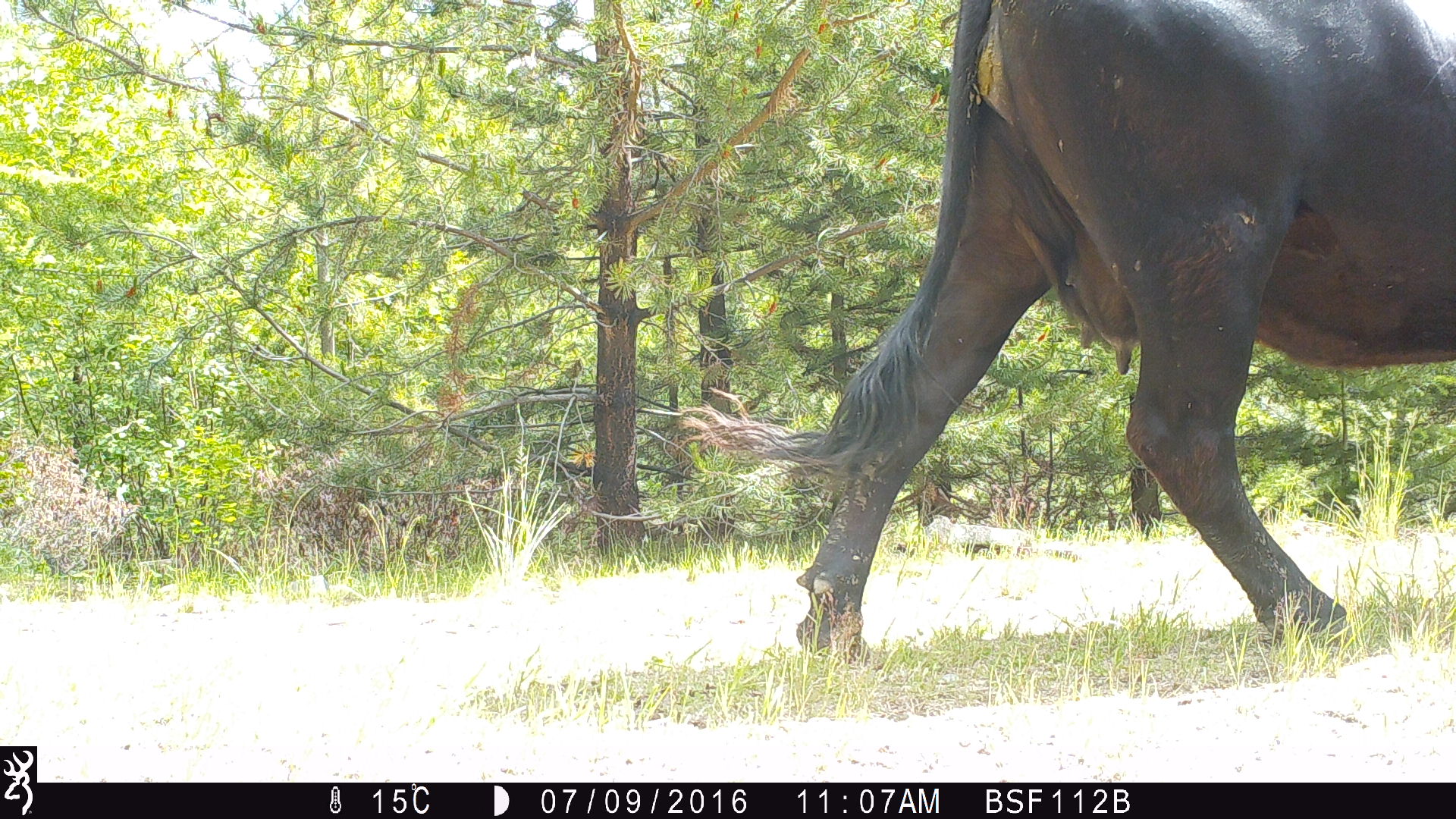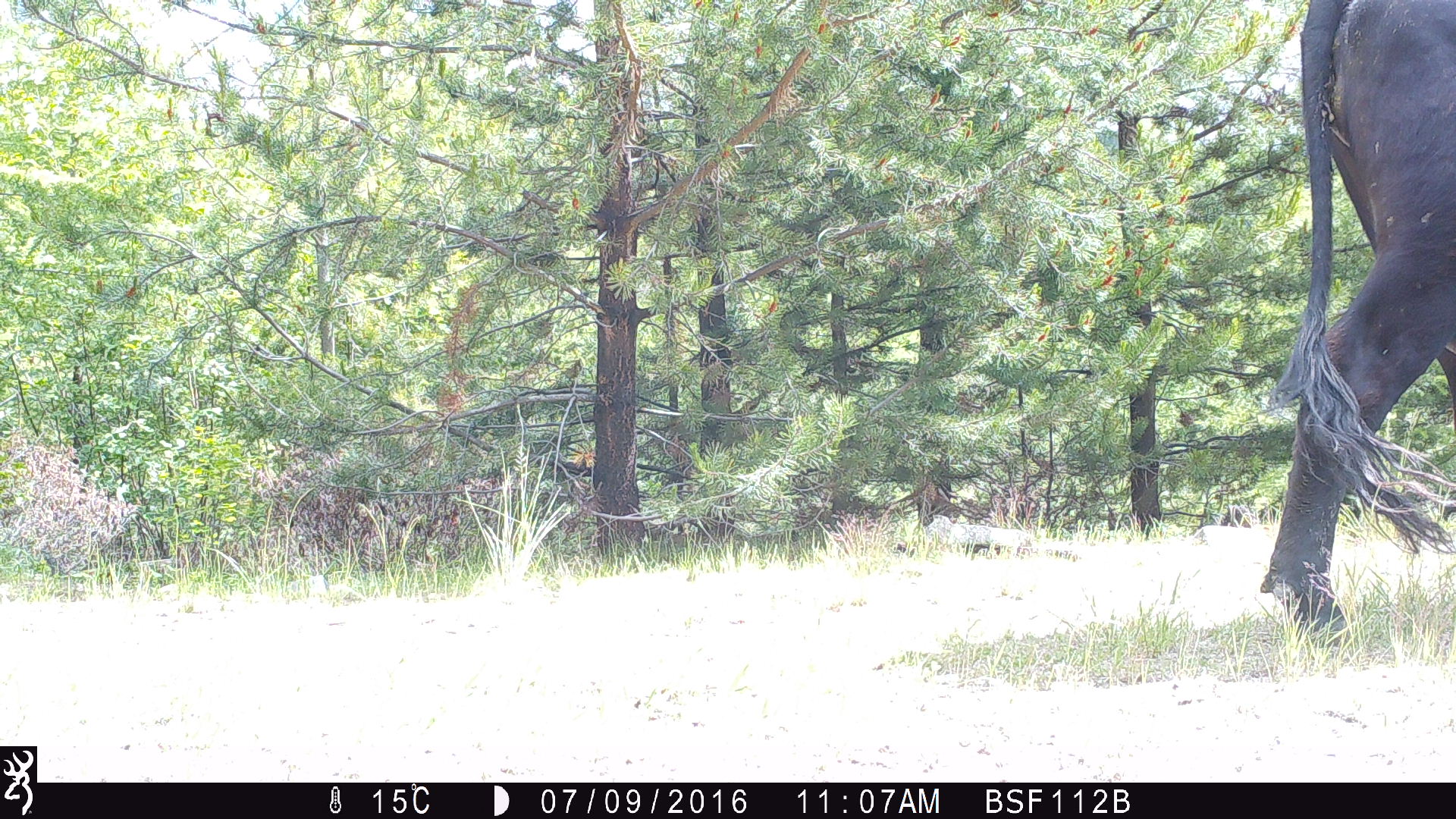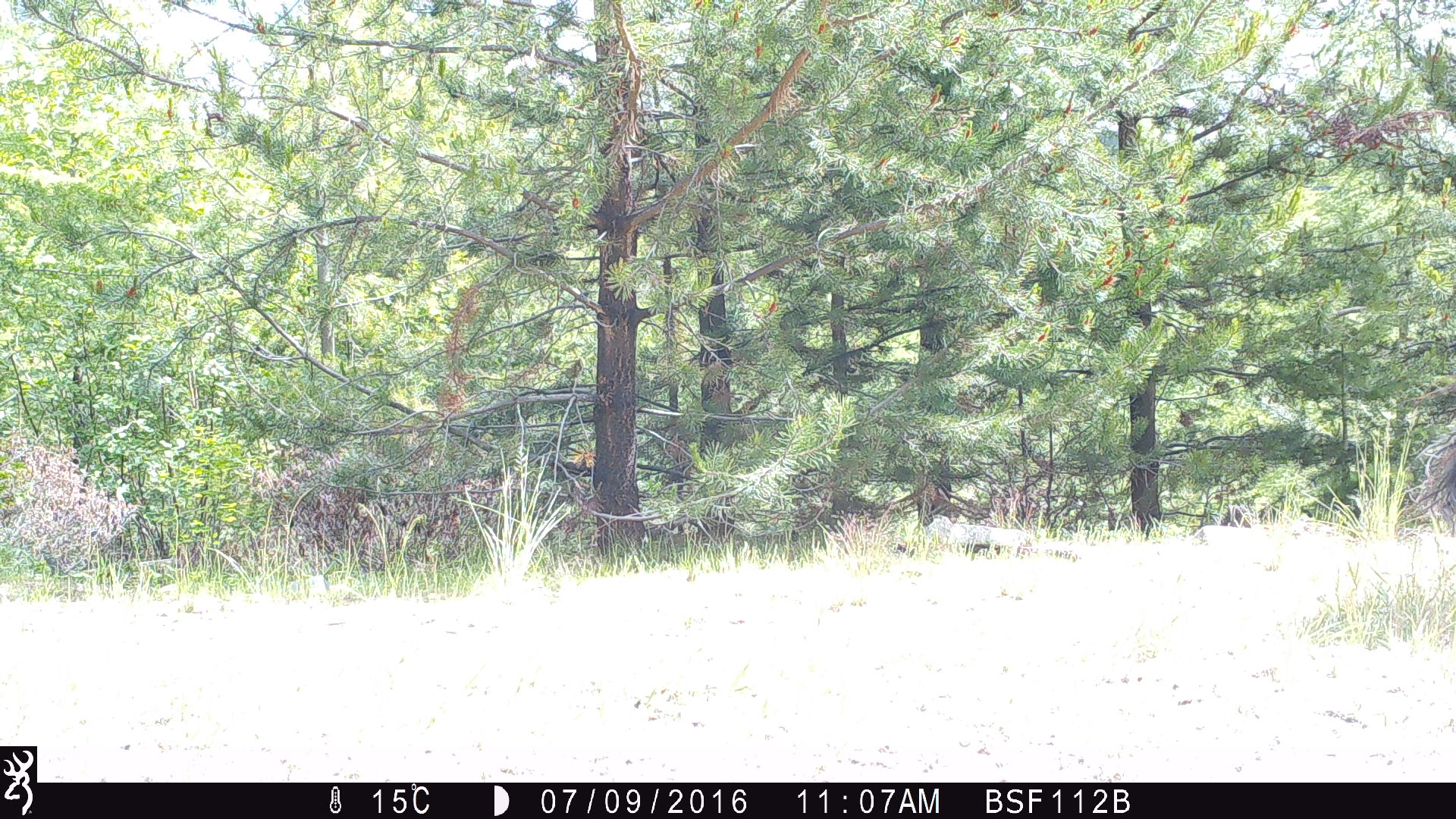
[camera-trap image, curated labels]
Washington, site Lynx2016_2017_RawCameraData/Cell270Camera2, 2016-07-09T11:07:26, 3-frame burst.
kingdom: Animalia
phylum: Chordata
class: Mammalia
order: Artiodactyla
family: Bovidae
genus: Bos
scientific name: Bos taurus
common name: domestic cattle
Domestic cattle (Bos taurus). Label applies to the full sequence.